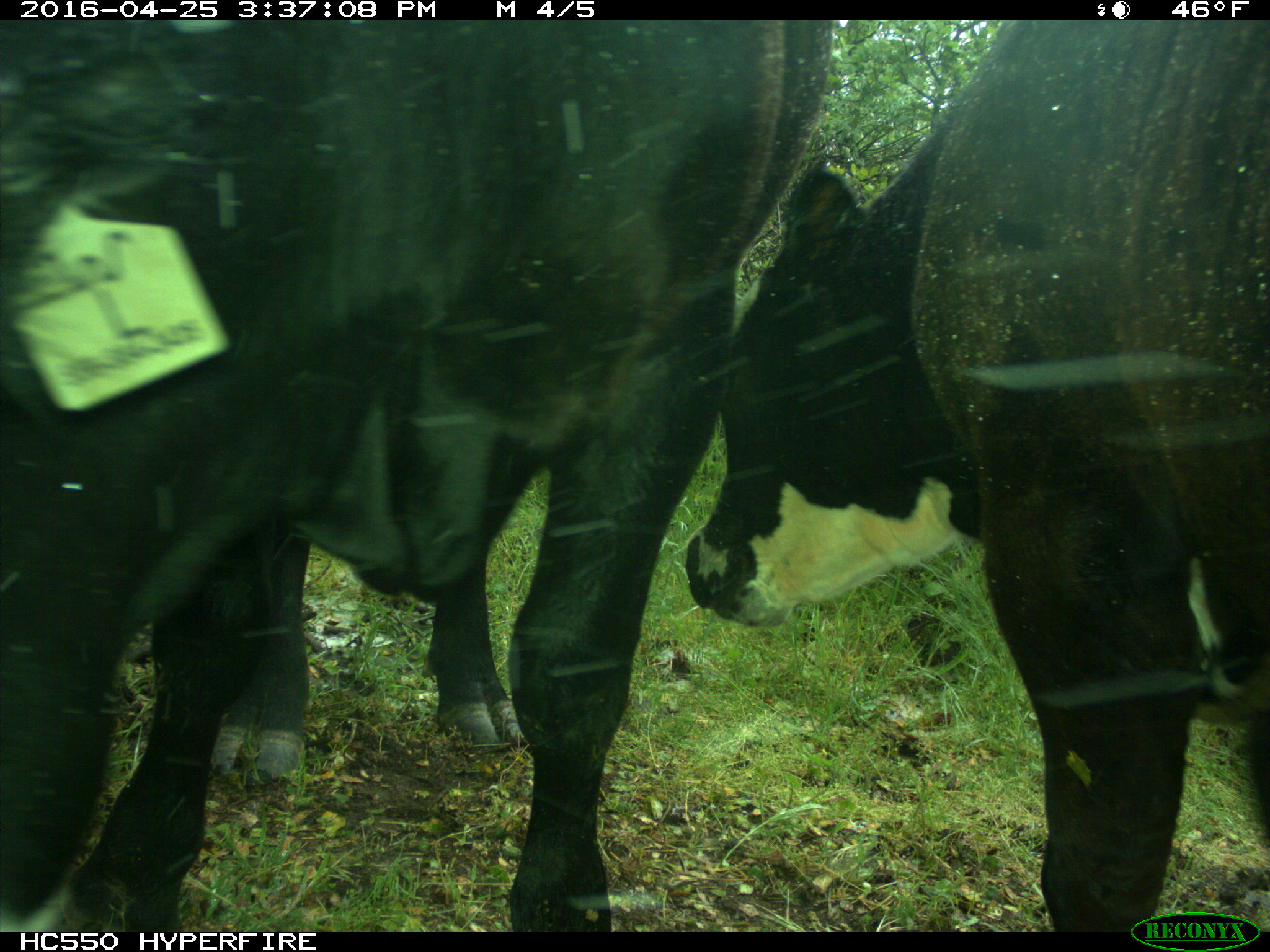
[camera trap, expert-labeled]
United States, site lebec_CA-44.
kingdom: Animalia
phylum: Chordata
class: Mammalia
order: Artiodactyla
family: Bovidae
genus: Bos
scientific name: Bos taurus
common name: domestic cow